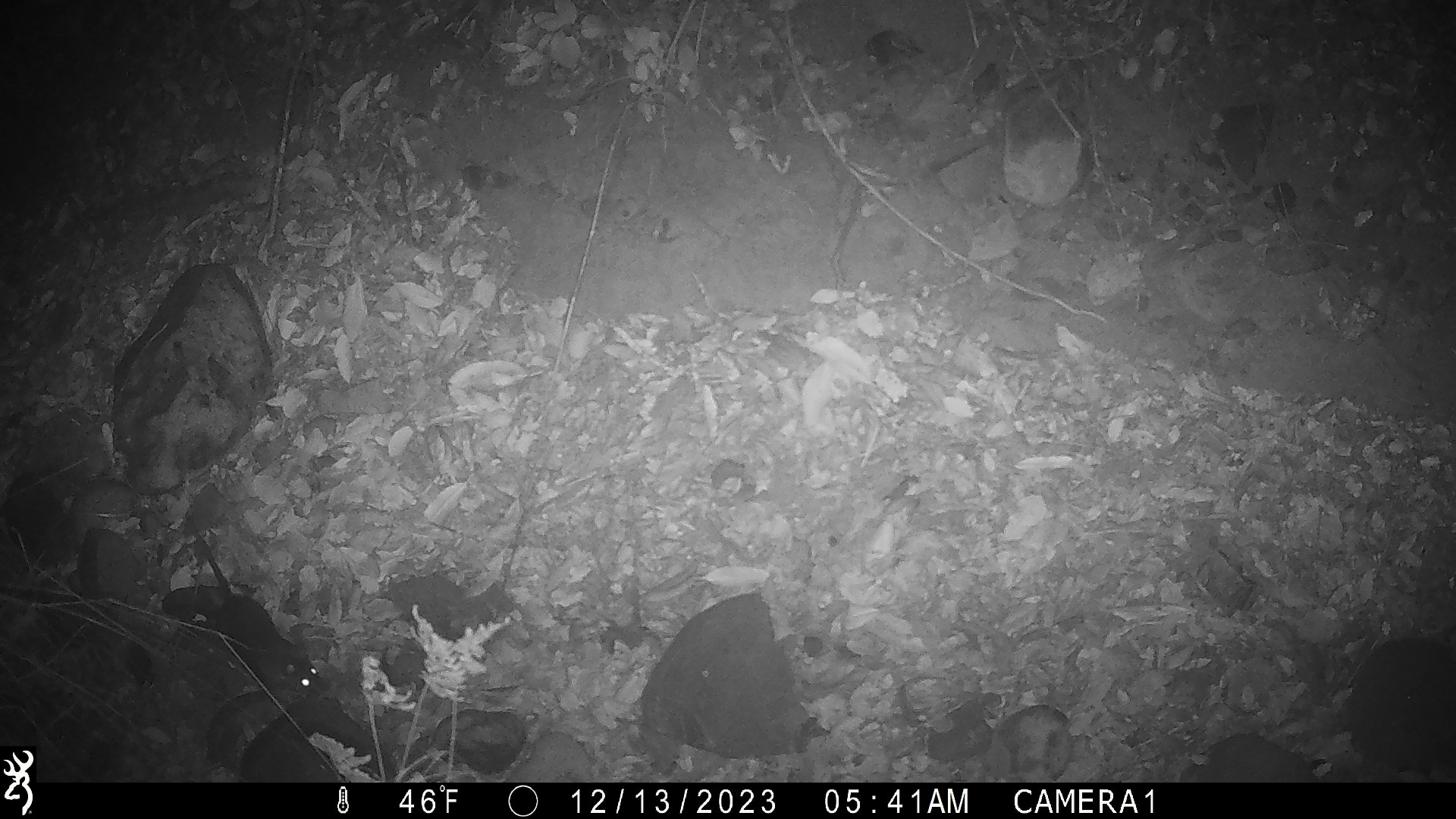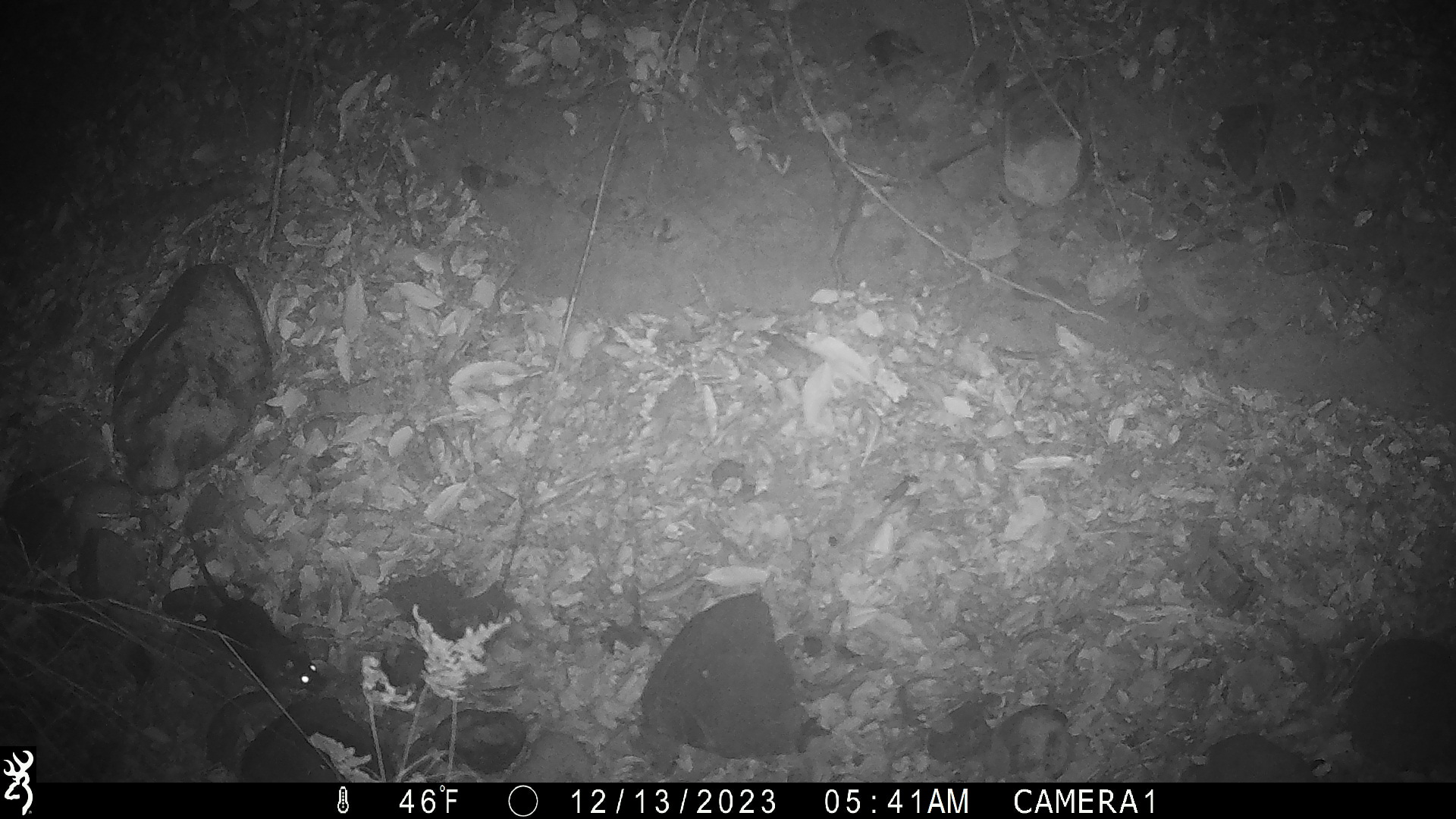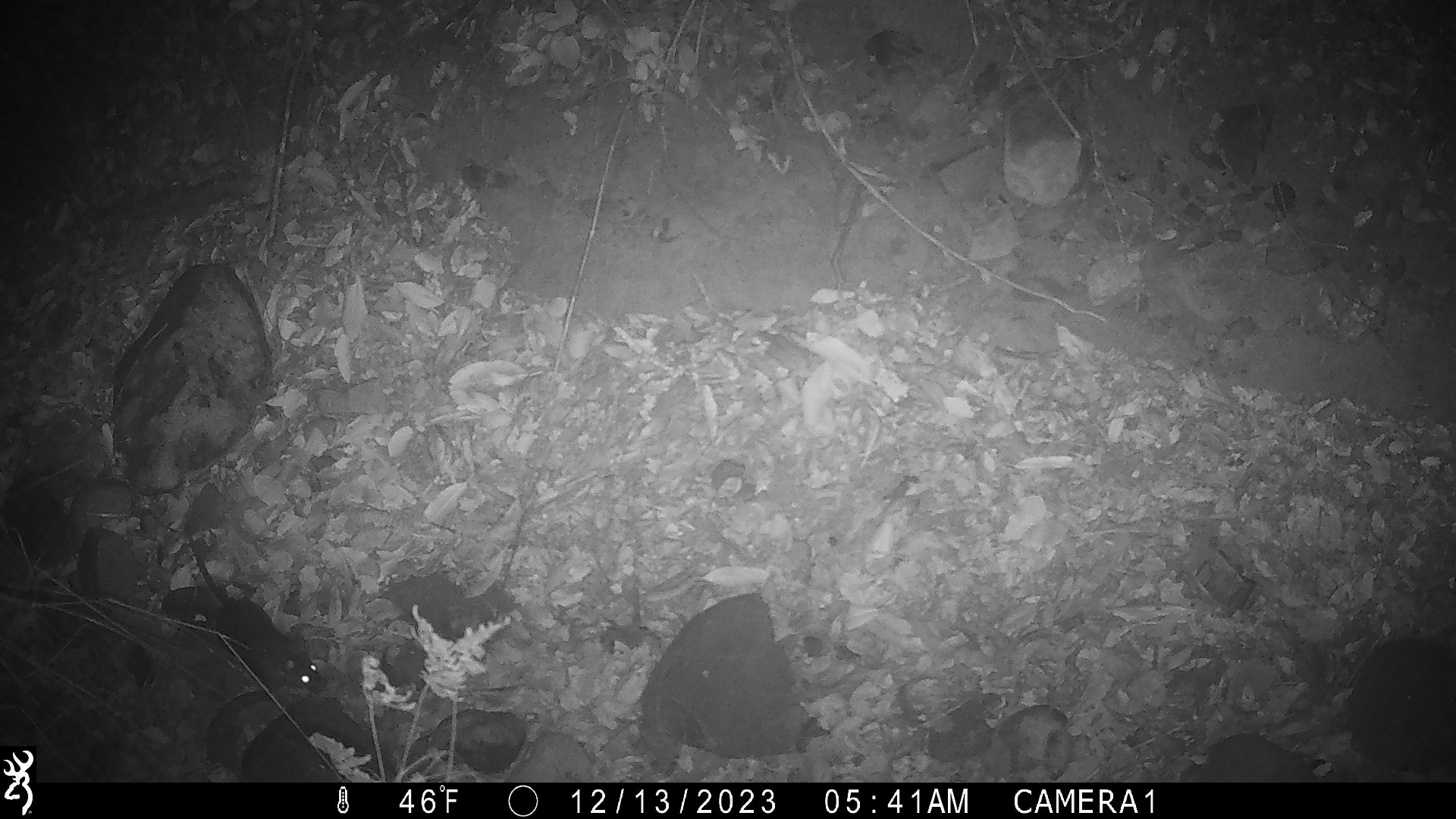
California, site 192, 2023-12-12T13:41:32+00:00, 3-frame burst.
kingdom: Animalia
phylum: Chordata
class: Mammalia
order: Rodentia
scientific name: Rodentia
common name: mouse or rat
Mouse or rat (Rodentia).